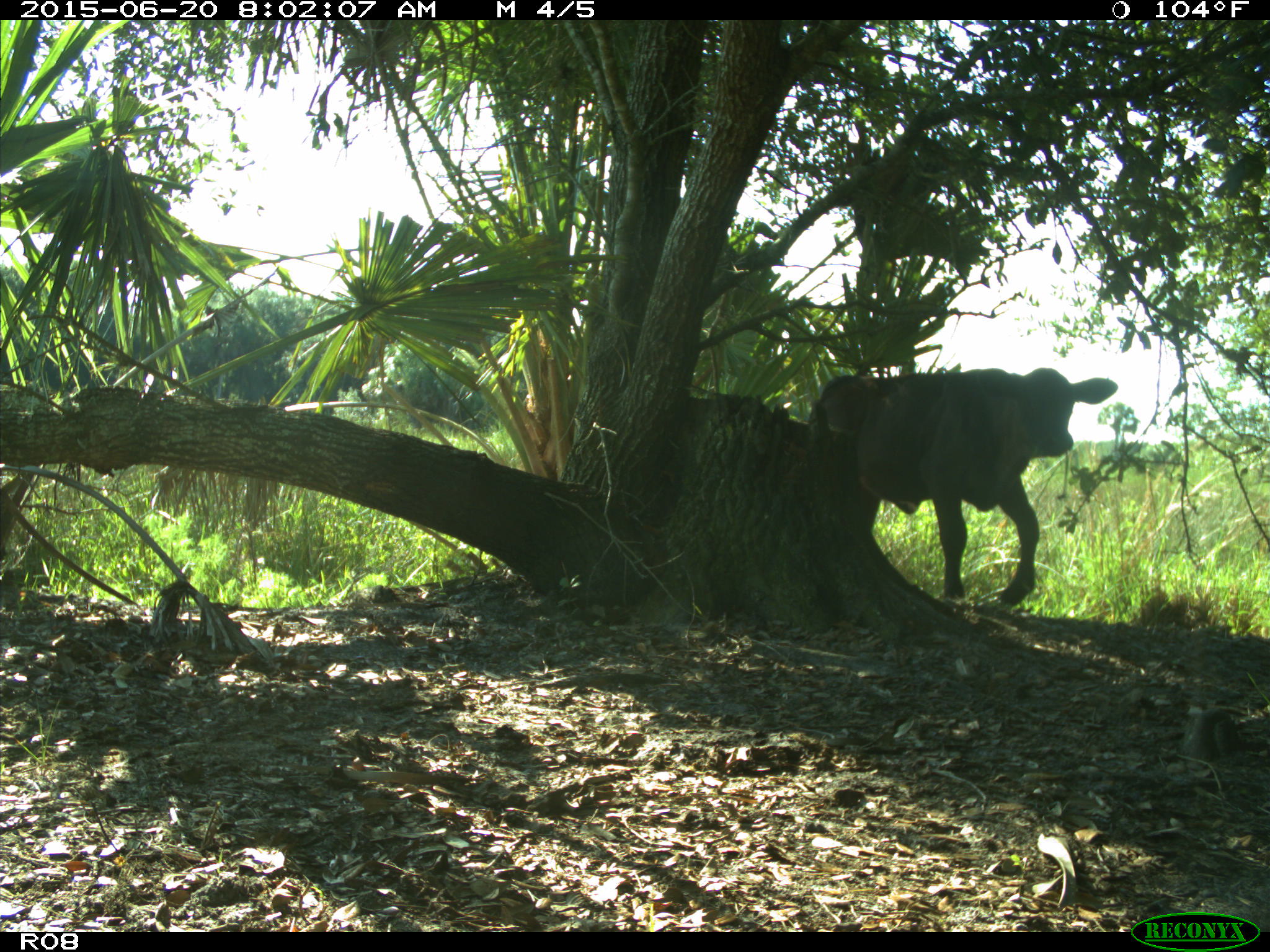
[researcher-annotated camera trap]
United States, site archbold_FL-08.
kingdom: Animalia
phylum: Chordata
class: Mammalia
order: Artiodactyla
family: Bovidae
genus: Bos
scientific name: Bos taurus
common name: domestic cow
Bos taurus (domestic cow).